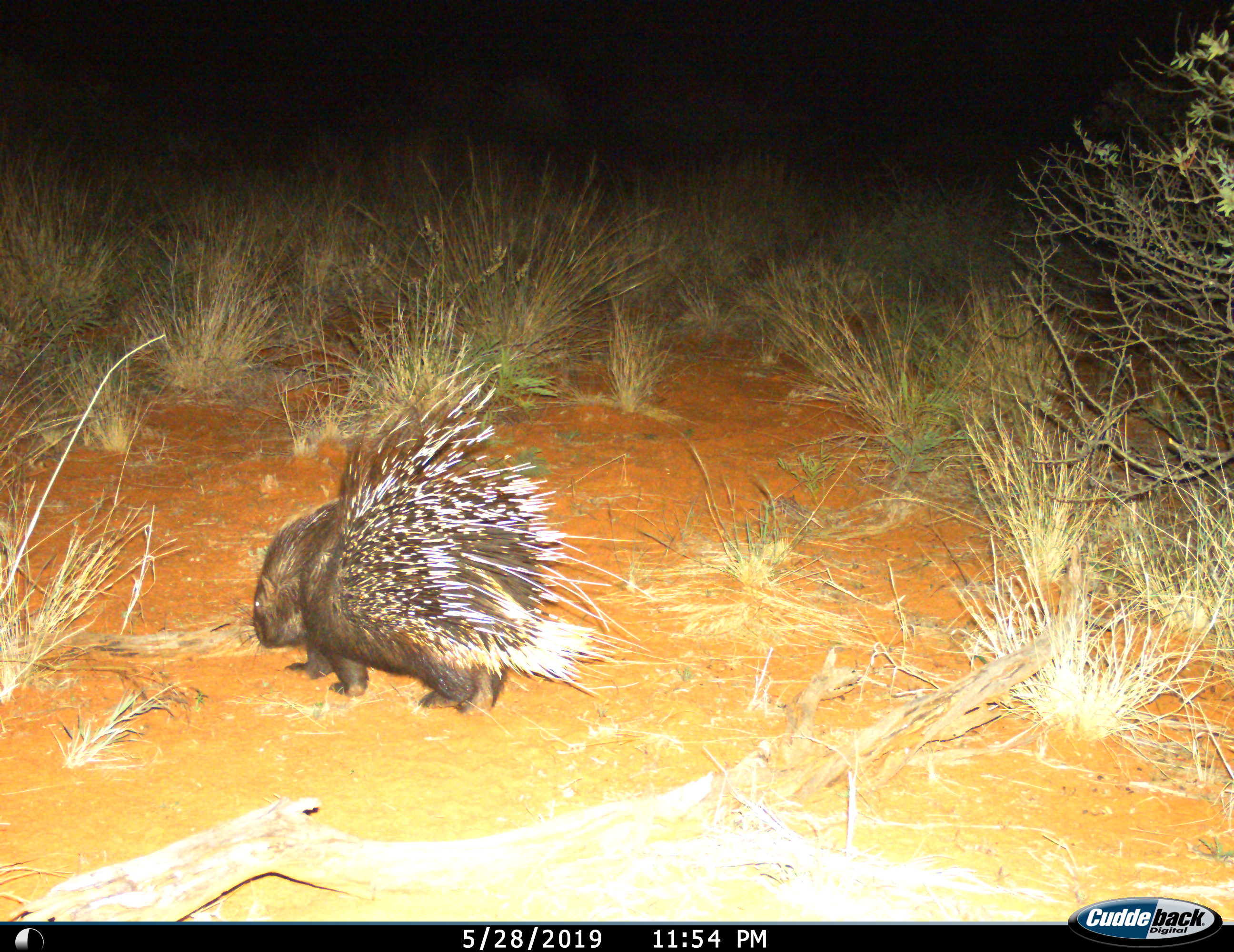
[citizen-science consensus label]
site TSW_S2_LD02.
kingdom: Animalia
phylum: Chordata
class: Mammalia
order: Rodentia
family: Hystricidae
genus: Hystrix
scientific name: Hystrix cristata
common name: crested porcupine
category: porcupine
Porcupine (crested porcupine) (Hystrix cristata), count 1. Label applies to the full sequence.